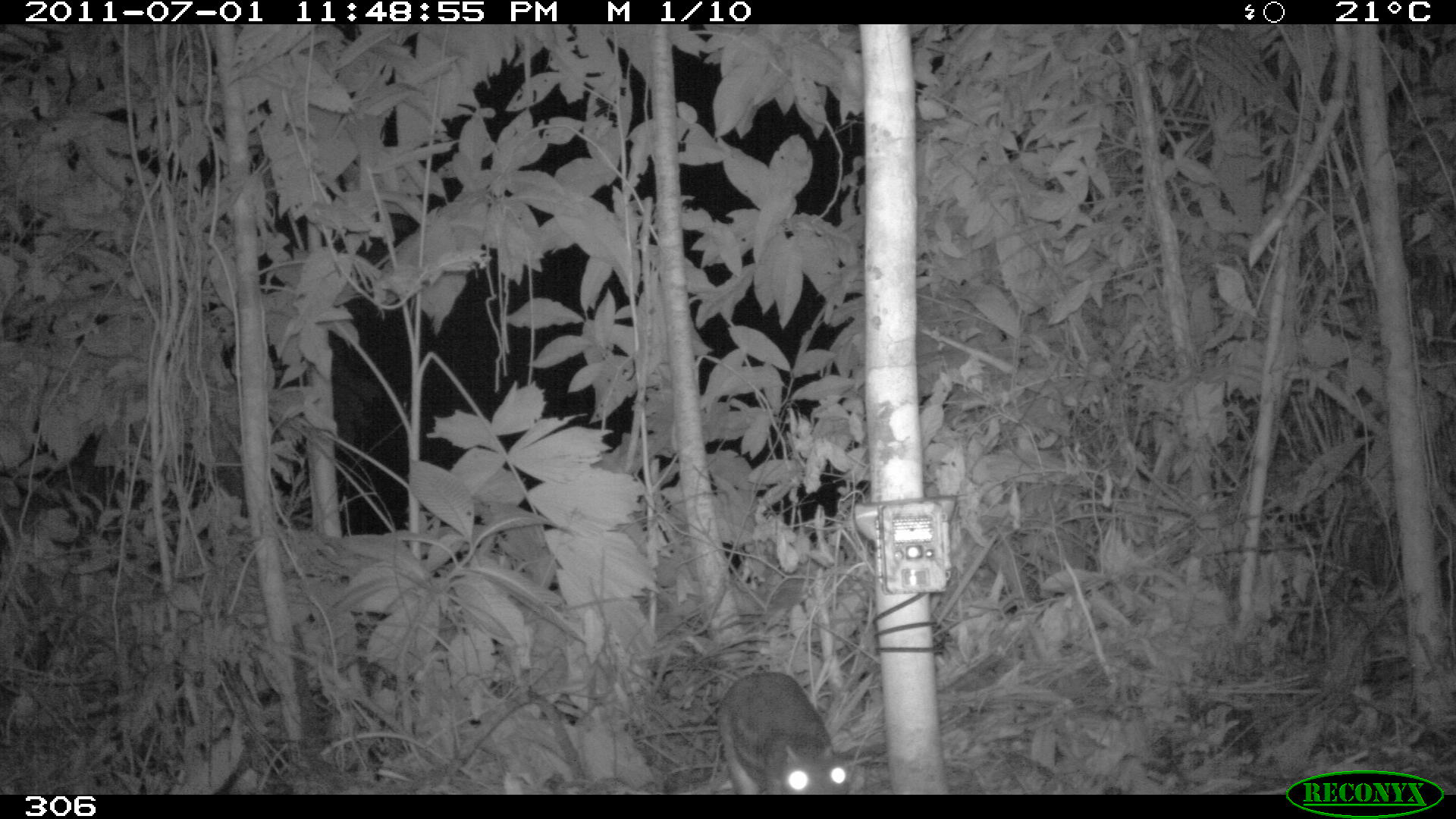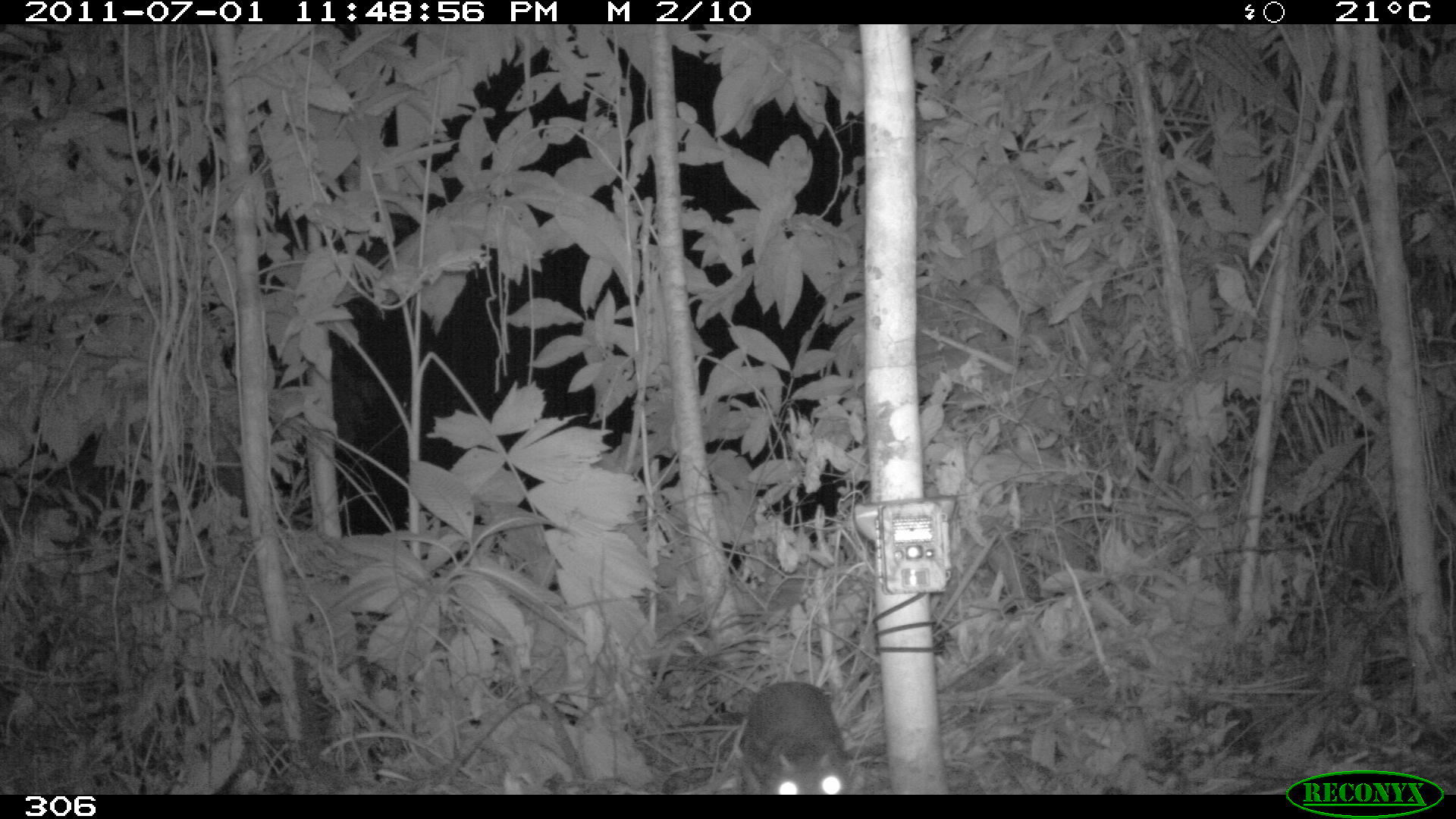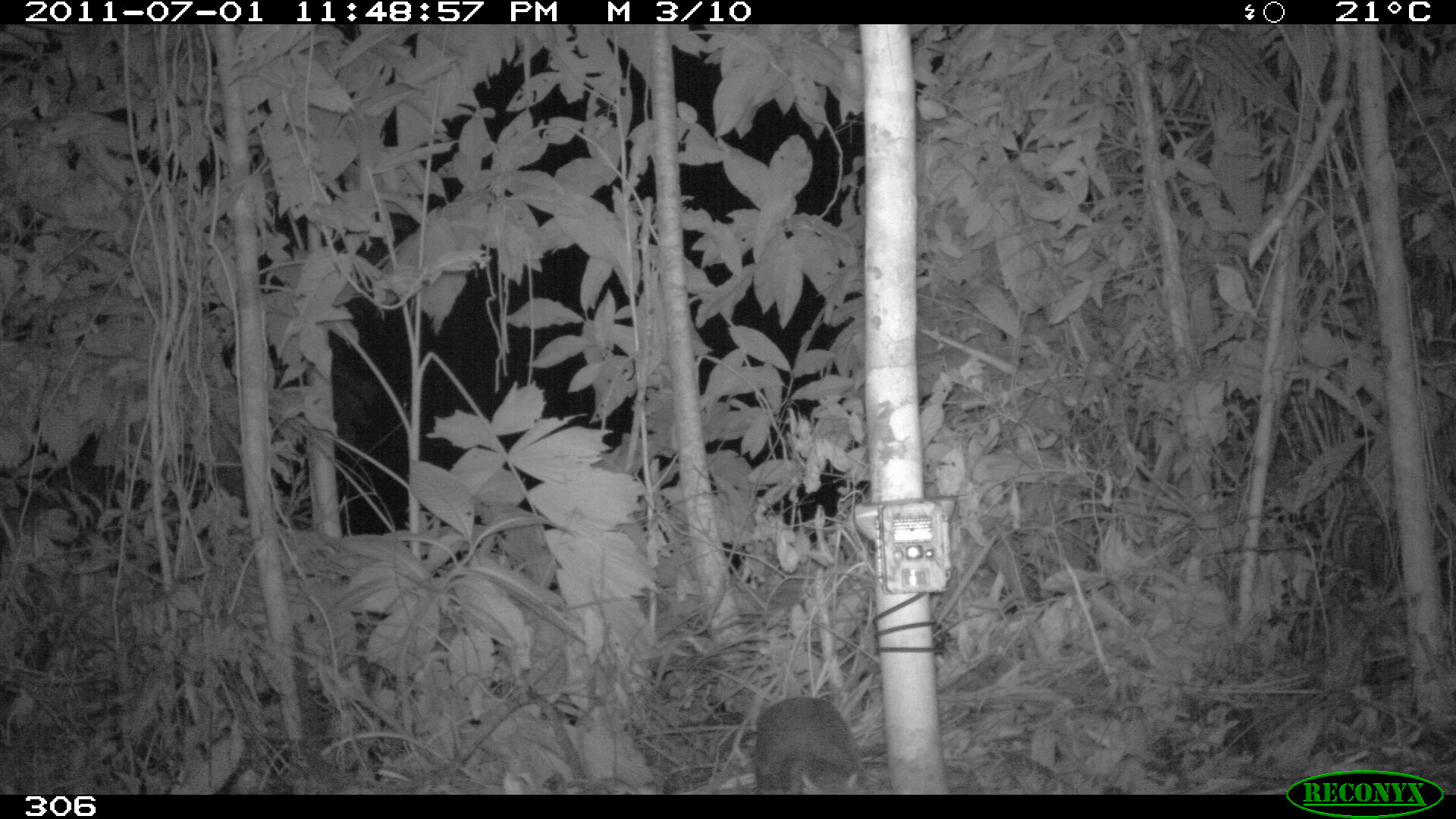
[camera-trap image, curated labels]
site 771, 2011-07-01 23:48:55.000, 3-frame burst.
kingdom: Animalia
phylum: Chordata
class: Mammalia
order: Rodentia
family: Cuniculidae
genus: Cuniculus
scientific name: Cuniculus paca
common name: spotted paca